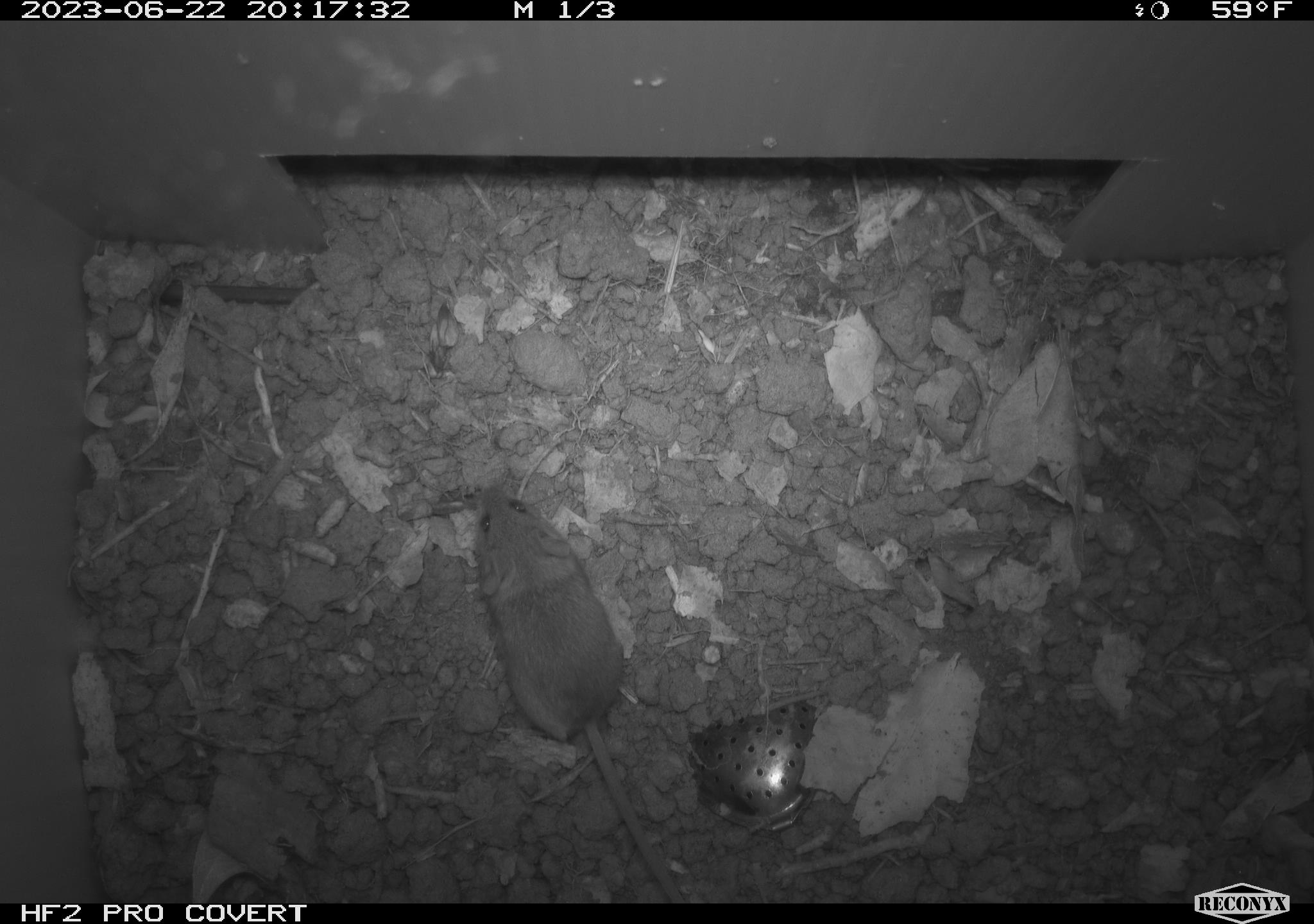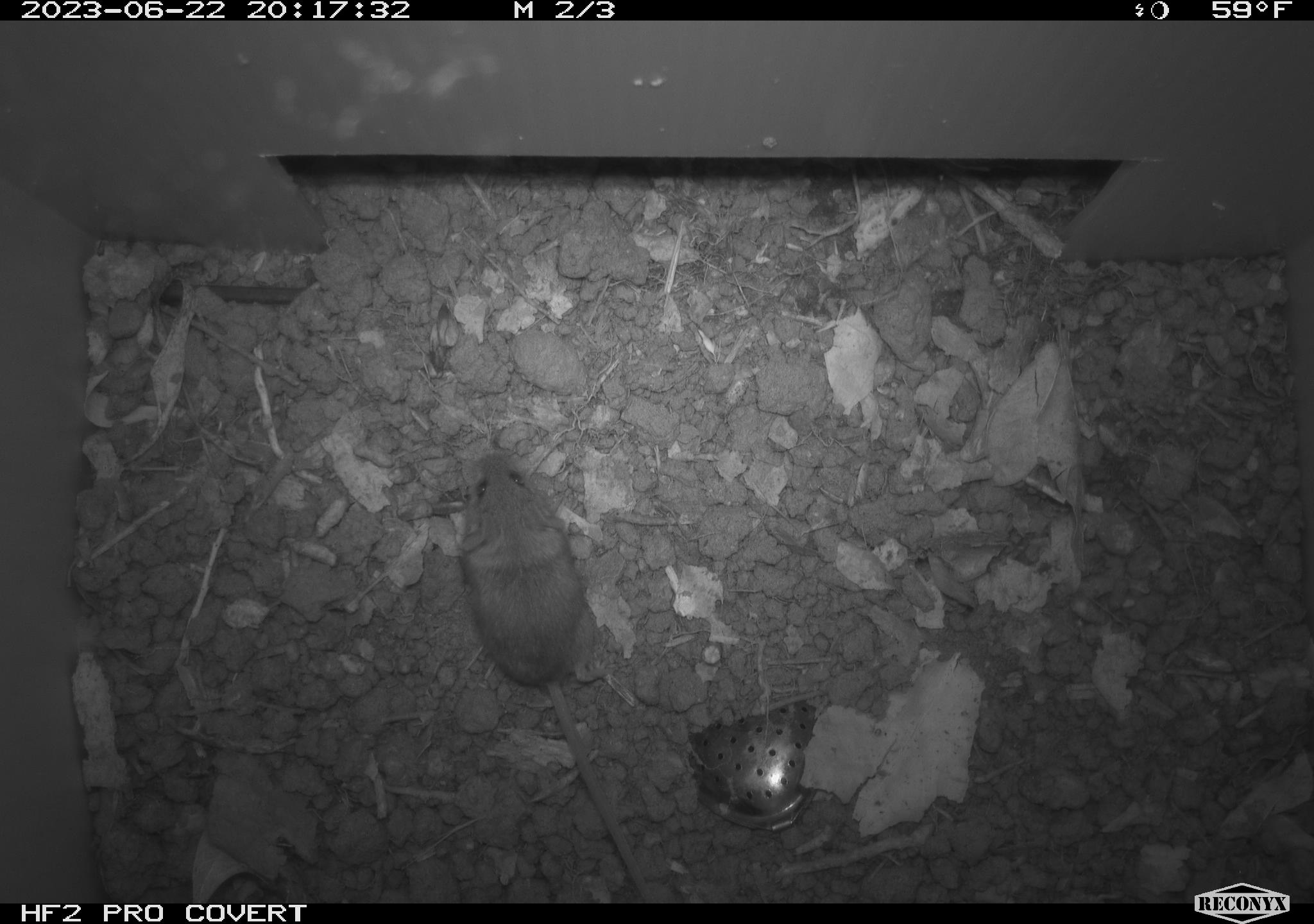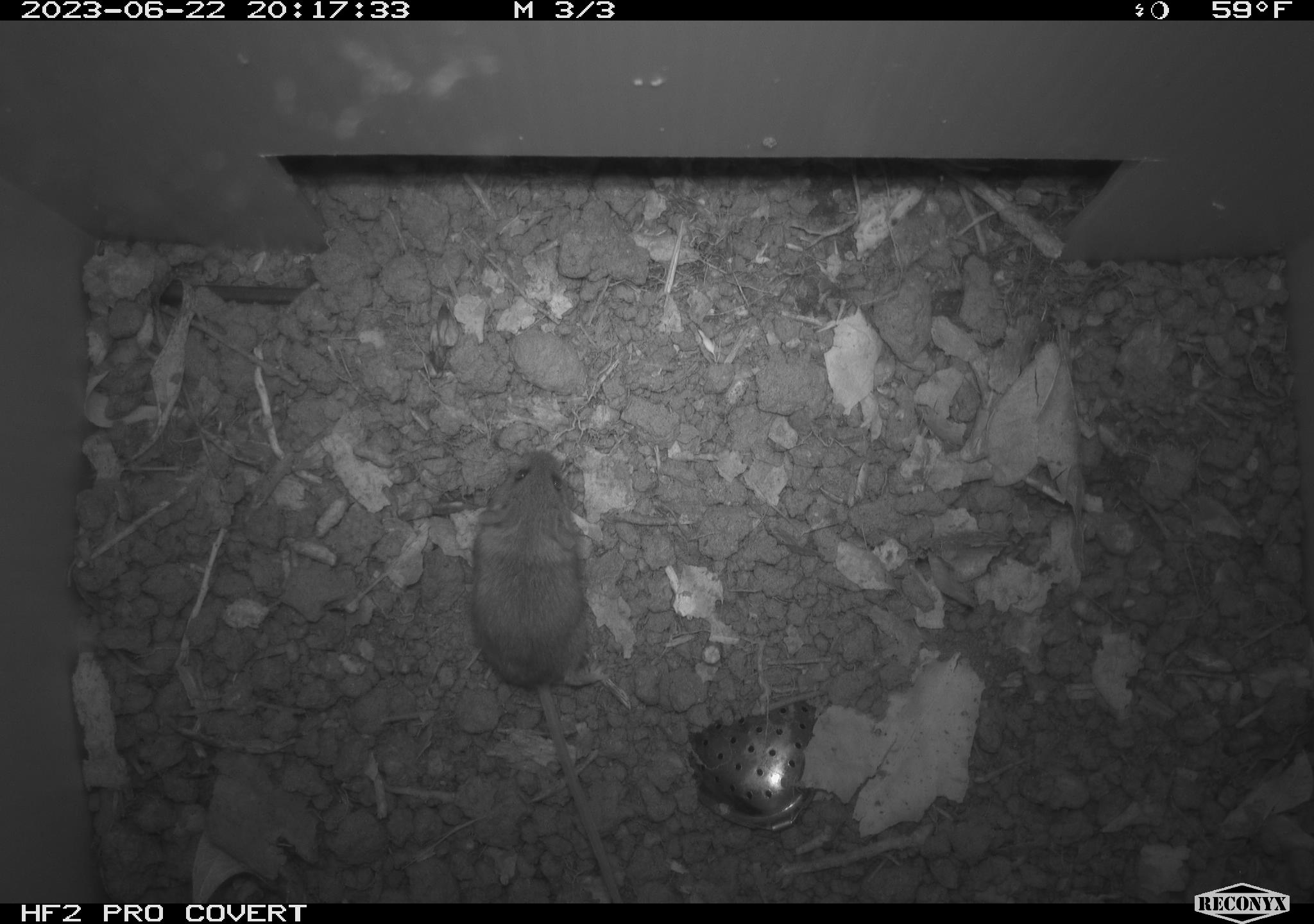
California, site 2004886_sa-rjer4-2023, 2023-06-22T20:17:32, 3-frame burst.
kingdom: Animalia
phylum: Chordata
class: Mammalia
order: Rodentia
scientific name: Rodentia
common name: mouse species